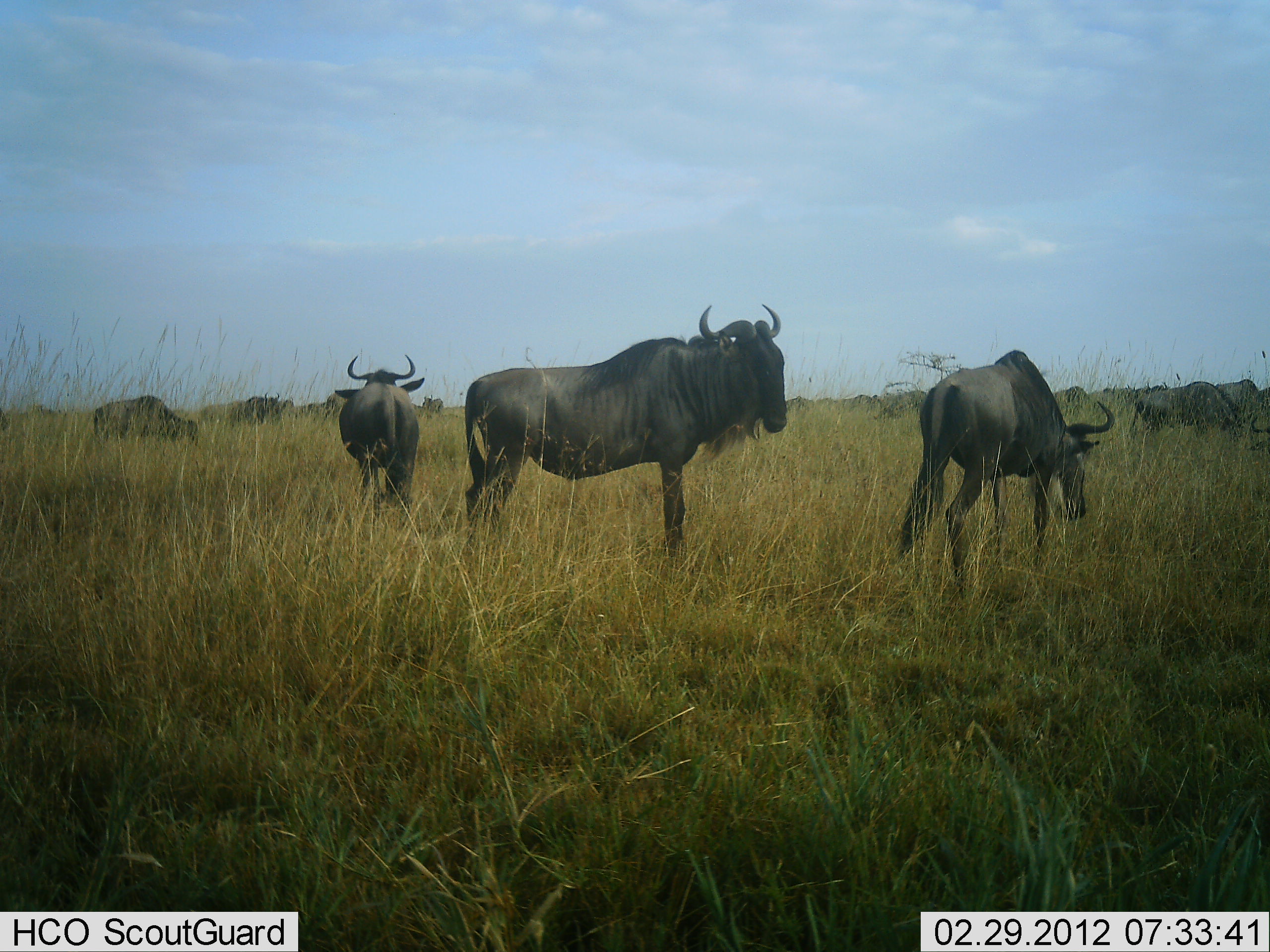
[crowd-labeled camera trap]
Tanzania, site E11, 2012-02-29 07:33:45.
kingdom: Animalia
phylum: Chordata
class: Mammalia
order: Artiodactyla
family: Bovidae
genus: Connochaetes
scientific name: Connochaetes taurinus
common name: blue wildebeest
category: wildebeest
Wildebeest (blue wildebeest) (Connochaetes taurinus), count 11-50. Behavior (volunteer vote fractions): standing 89%, resting 7%, moving 21%, interacting 4%. Young present (vote fraction): 4%. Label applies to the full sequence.